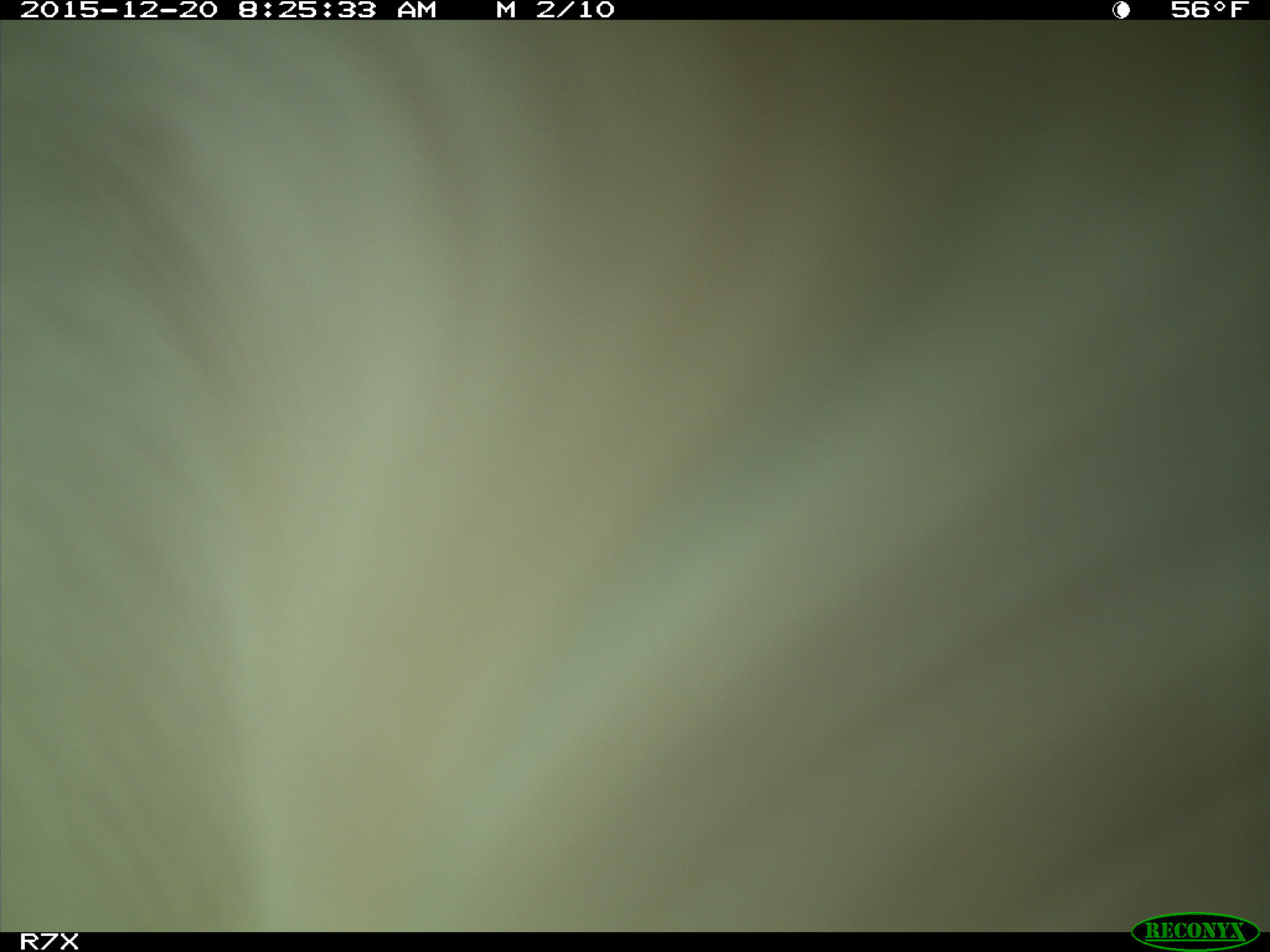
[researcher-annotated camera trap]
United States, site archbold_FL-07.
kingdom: Animalia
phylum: Chordata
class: Mammalia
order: Artiodactyla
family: Bovidae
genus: Bos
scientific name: Bos taurus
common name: domestic cow